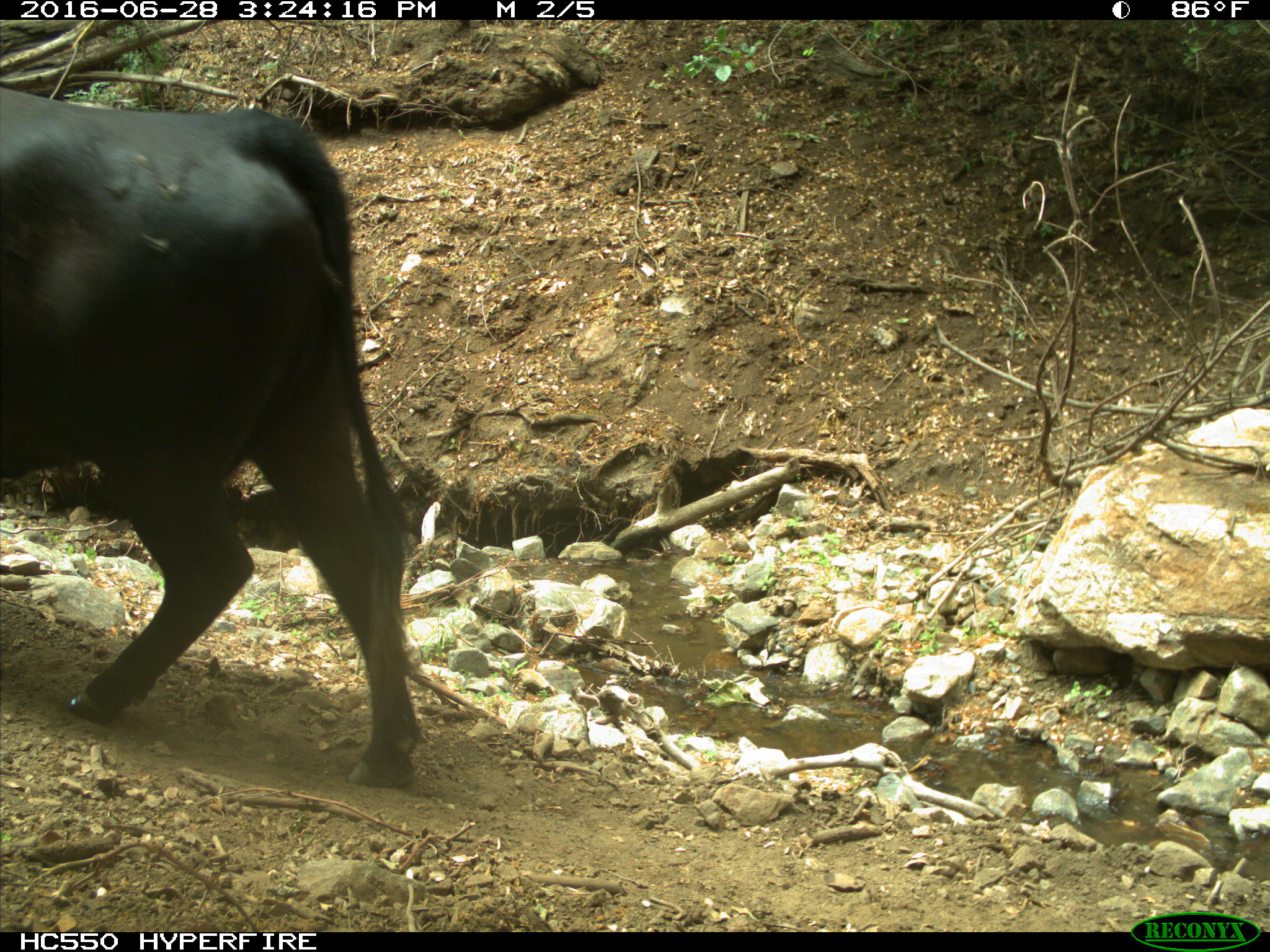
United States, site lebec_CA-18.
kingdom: Animalia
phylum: Chordata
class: Mammalia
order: Artiodactyla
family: Bovidae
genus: Bos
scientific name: Bos taurus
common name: domestic cow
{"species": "Bos taurus (domestic cow)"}